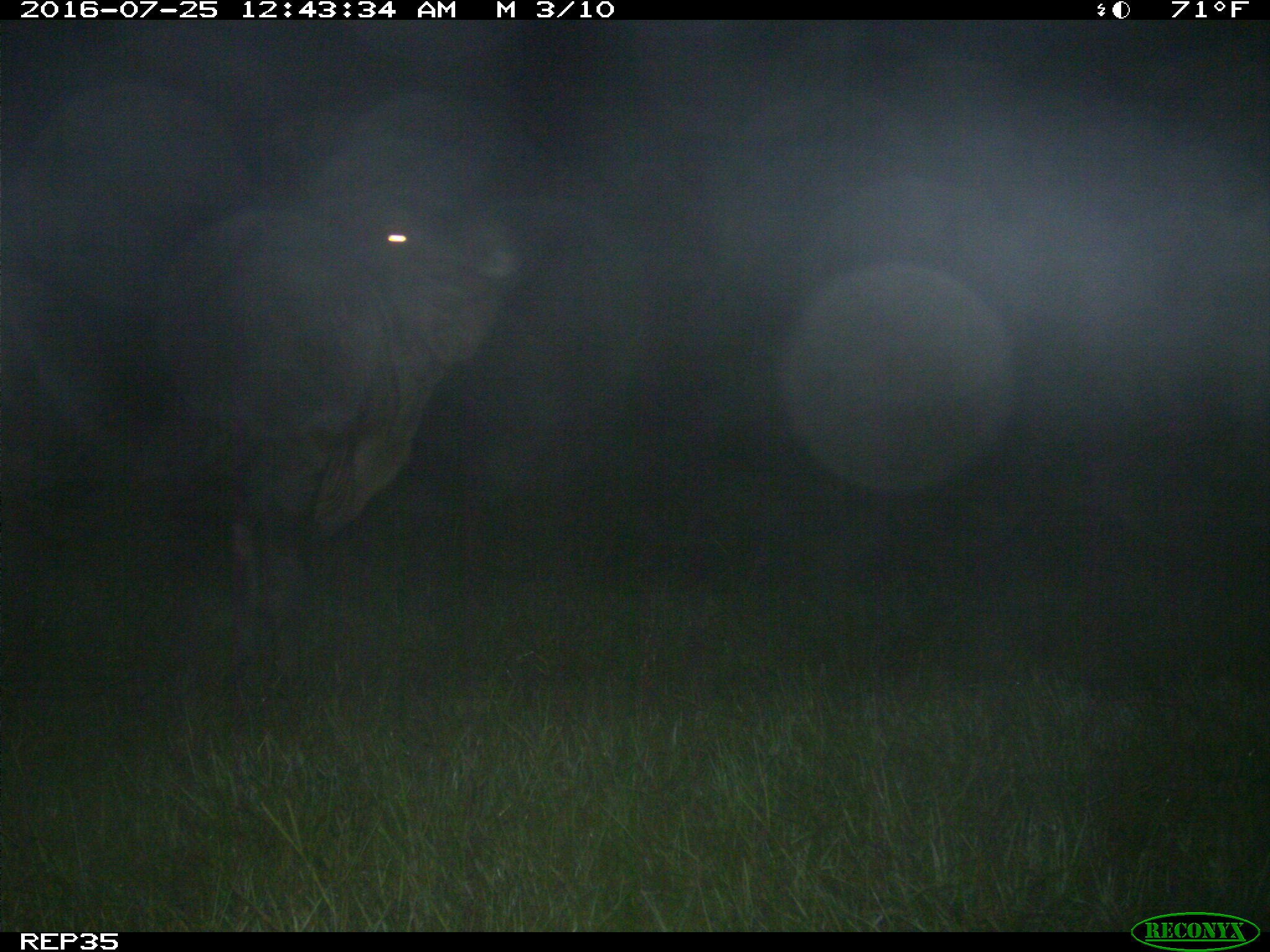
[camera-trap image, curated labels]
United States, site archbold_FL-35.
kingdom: Animalia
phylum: Chordata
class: Mammalia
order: Artiodactyla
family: Bovidae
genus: Bos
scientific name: Bos taurus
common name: domestic cow